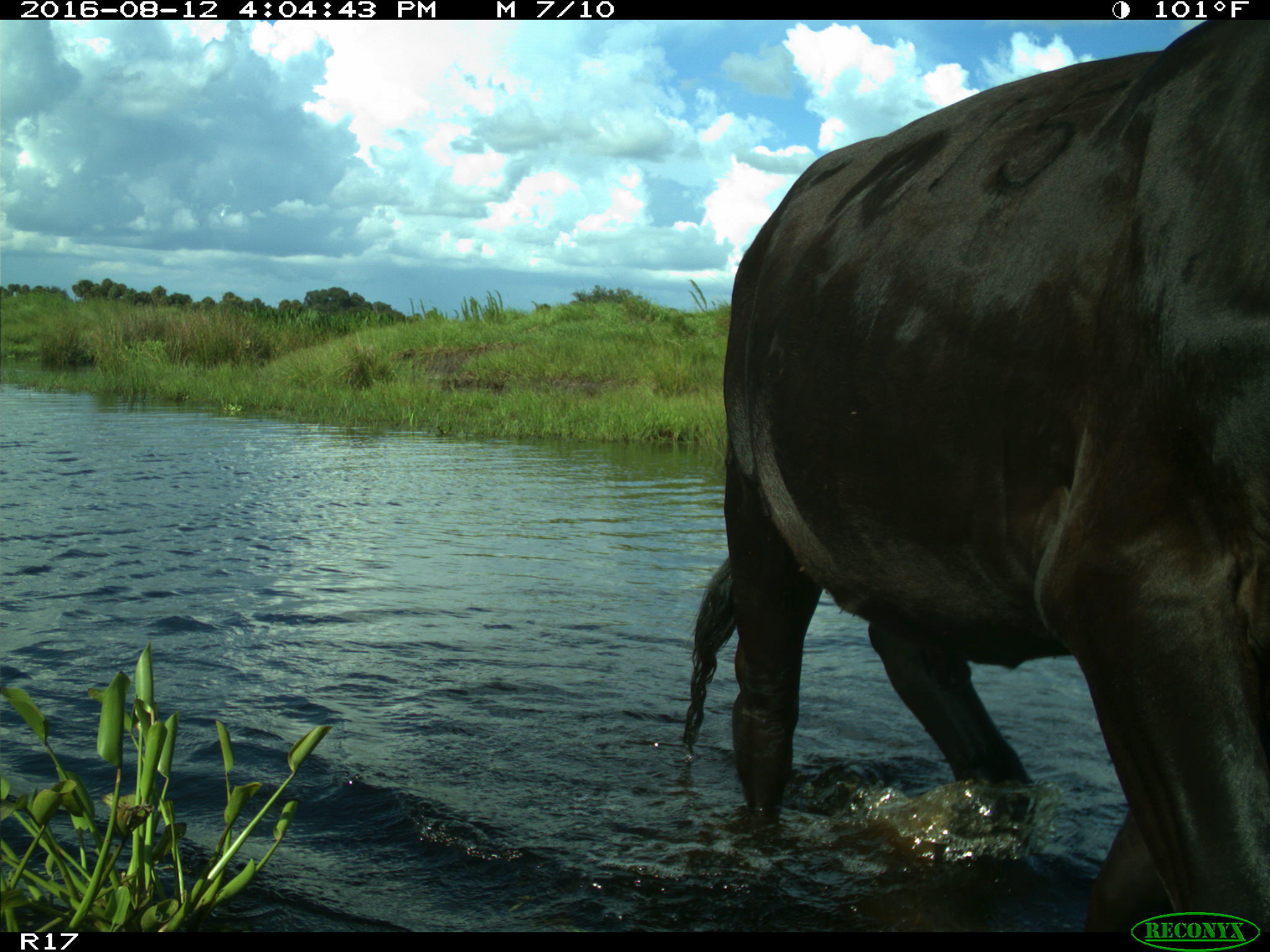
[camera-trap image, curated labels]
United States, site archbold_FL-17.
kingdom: Animalia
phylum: Chordata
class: Mammalia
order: Artiodactyla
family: Bovidae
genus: Bos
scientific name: Bos taurus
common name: domestic cow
Bos taurus (domestic cow).